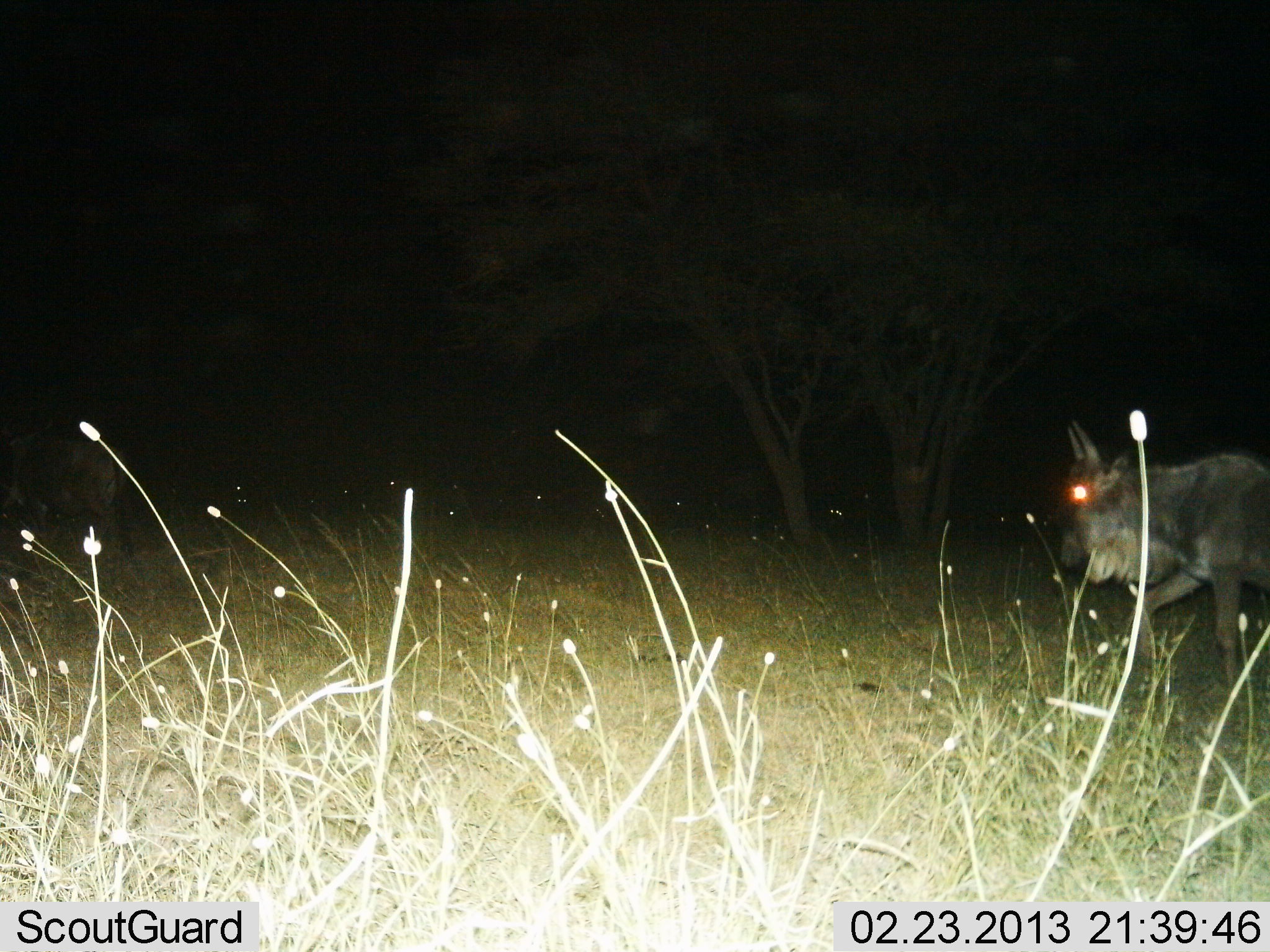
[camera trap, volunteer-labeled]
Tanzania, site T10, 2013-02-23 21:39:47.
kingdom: Animalia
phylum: Chordata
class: Mammalia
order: Artiodactyla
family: Bovidae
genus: Connochaetes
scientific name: Connochaetes taurinus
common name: blue wildebeest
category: wildebeest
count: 1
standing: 11%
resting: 0%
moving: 95%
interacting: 0%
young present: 0%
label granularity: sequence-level